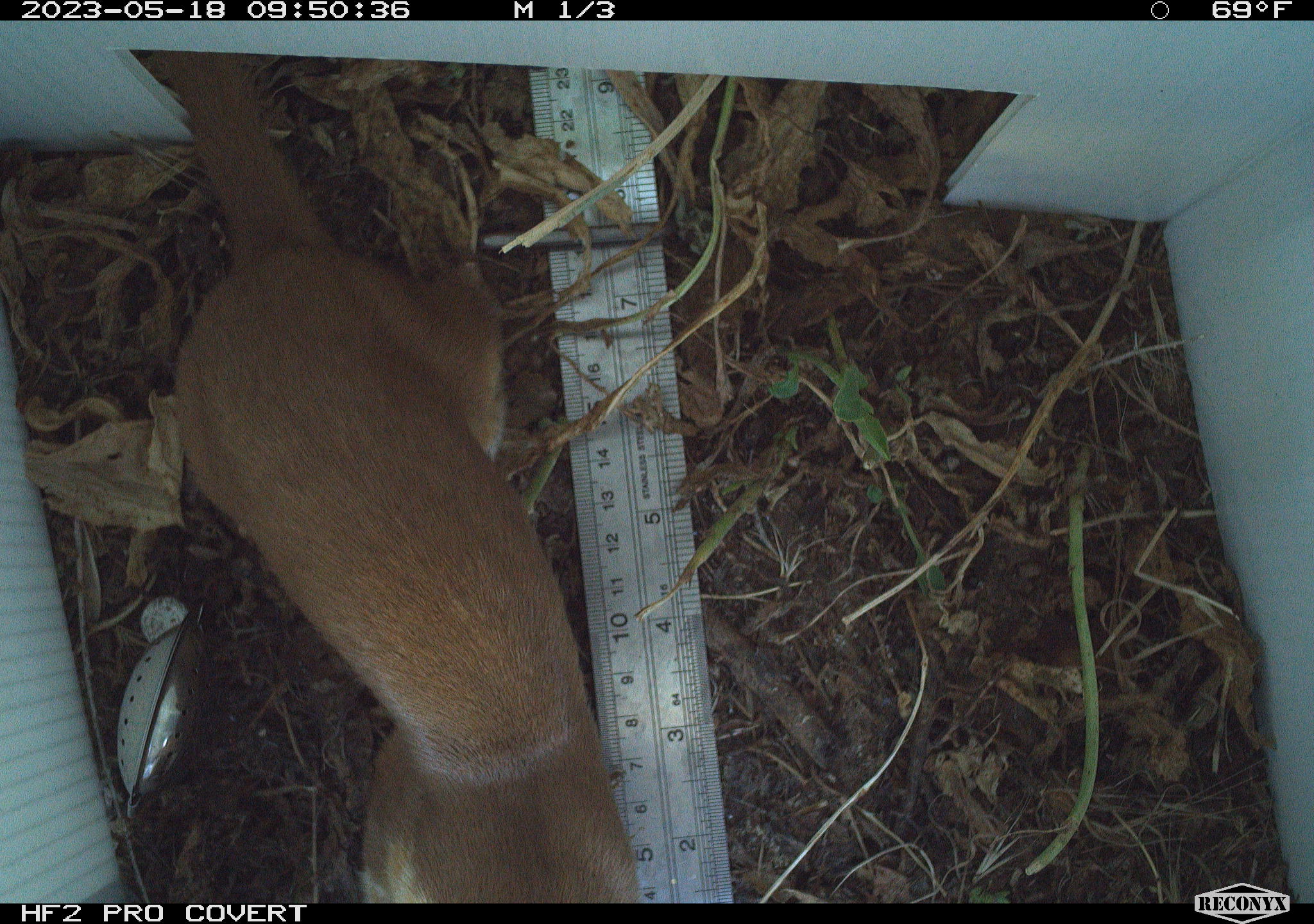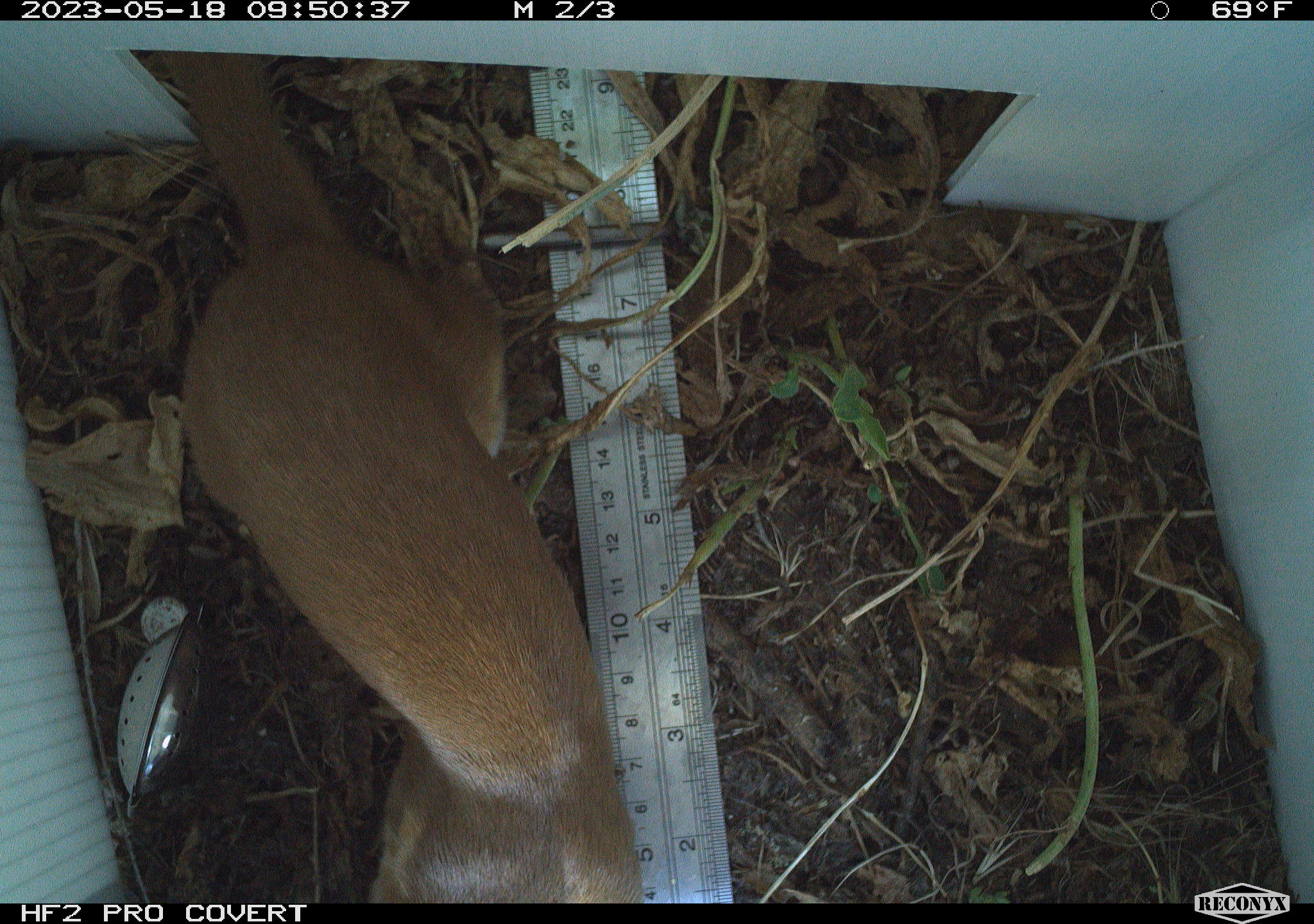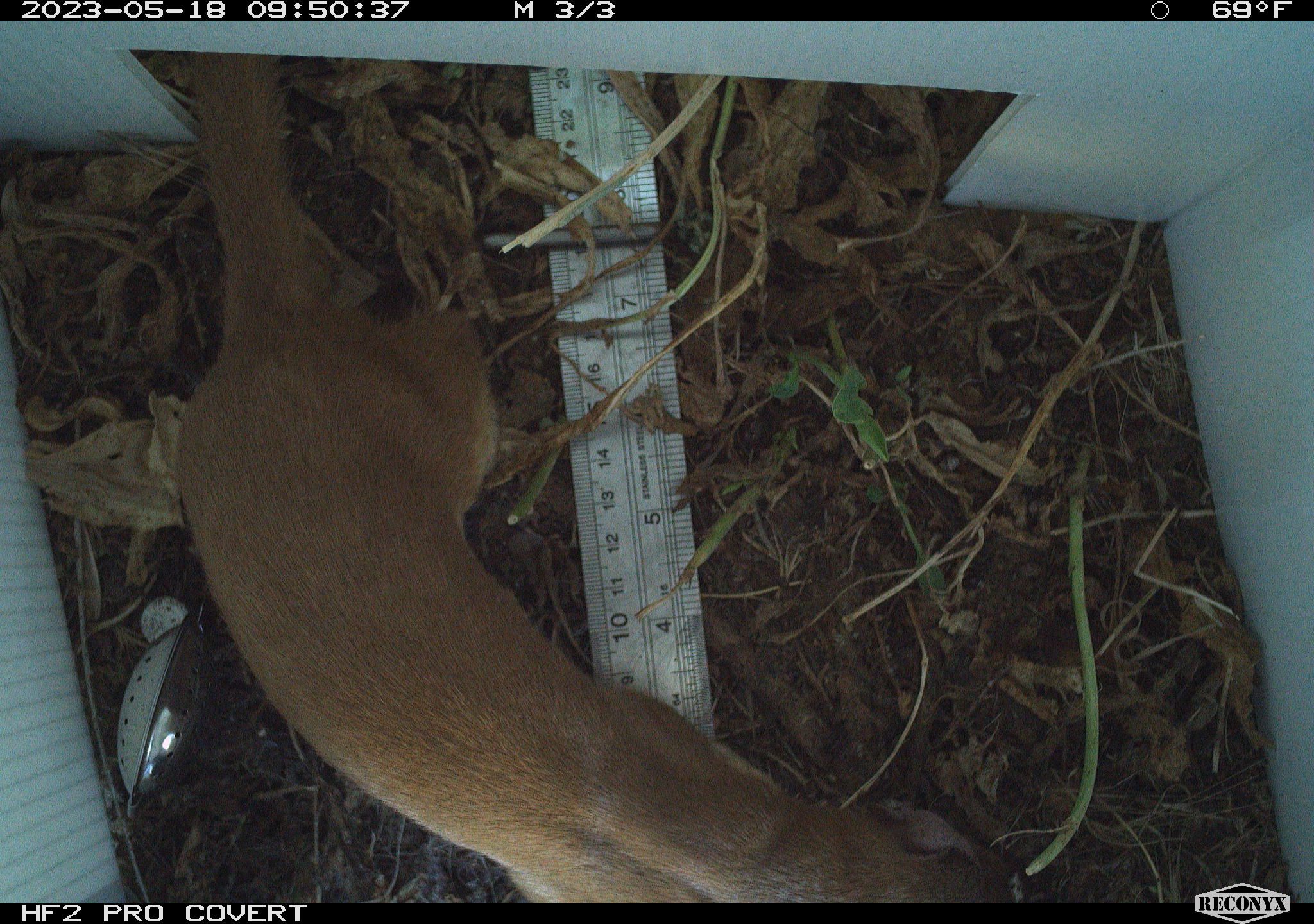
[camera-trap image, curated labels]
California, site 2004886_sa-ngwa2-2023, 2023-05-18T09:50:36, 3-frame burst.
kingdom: Animalia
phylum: Chordata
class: Mammalia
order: Carnivora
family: Mustelidae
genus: Neogale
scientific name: Neogale frenata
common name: long-tailed weasel